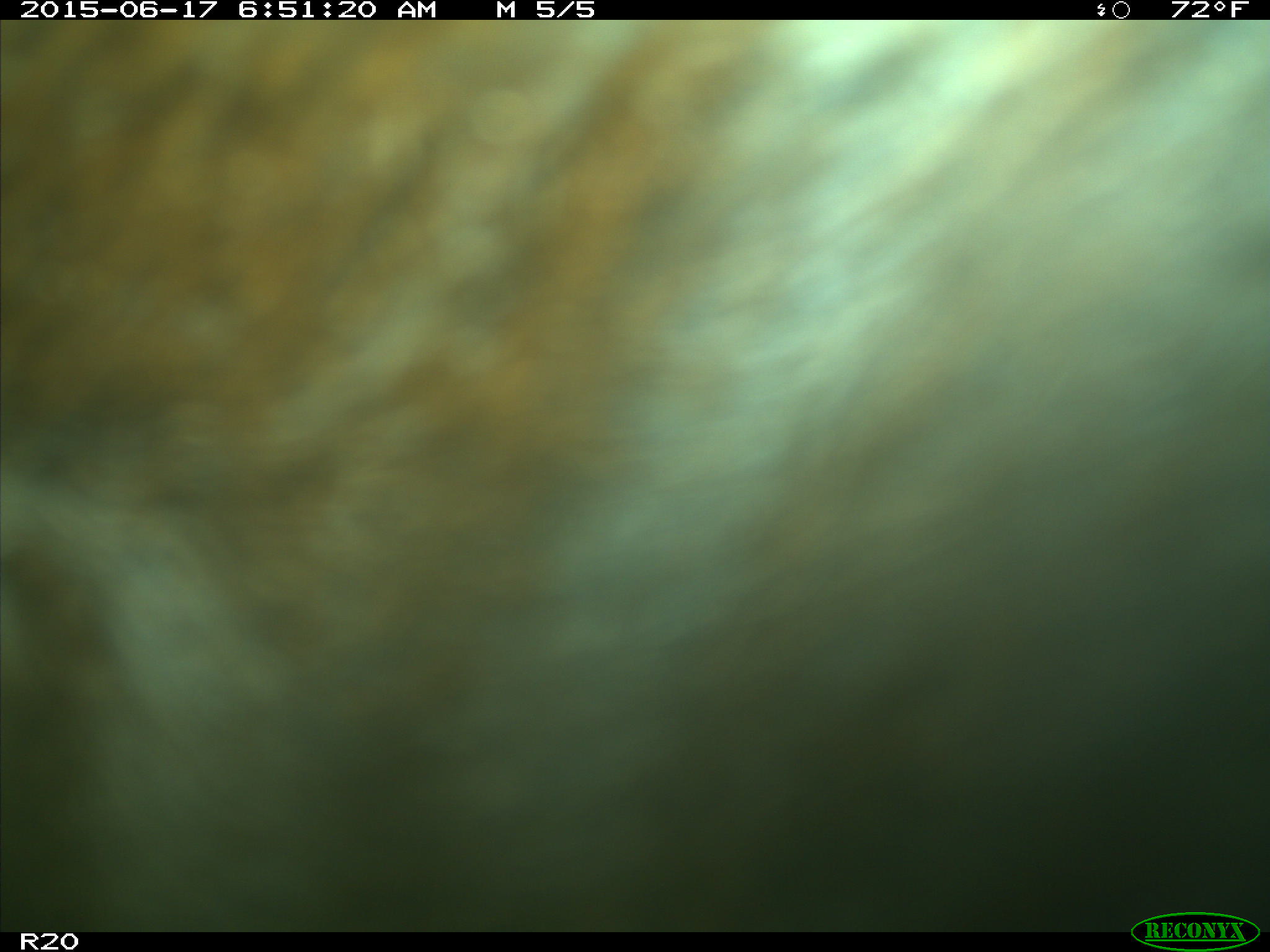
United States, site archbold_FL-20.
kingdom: Animalia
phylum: Chordata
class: Mammalia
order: Artiodactyla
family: Bovidae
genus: Bos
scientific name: Bos taurus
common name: domestic cow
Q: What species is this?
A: Bos taurus (domestic cow).